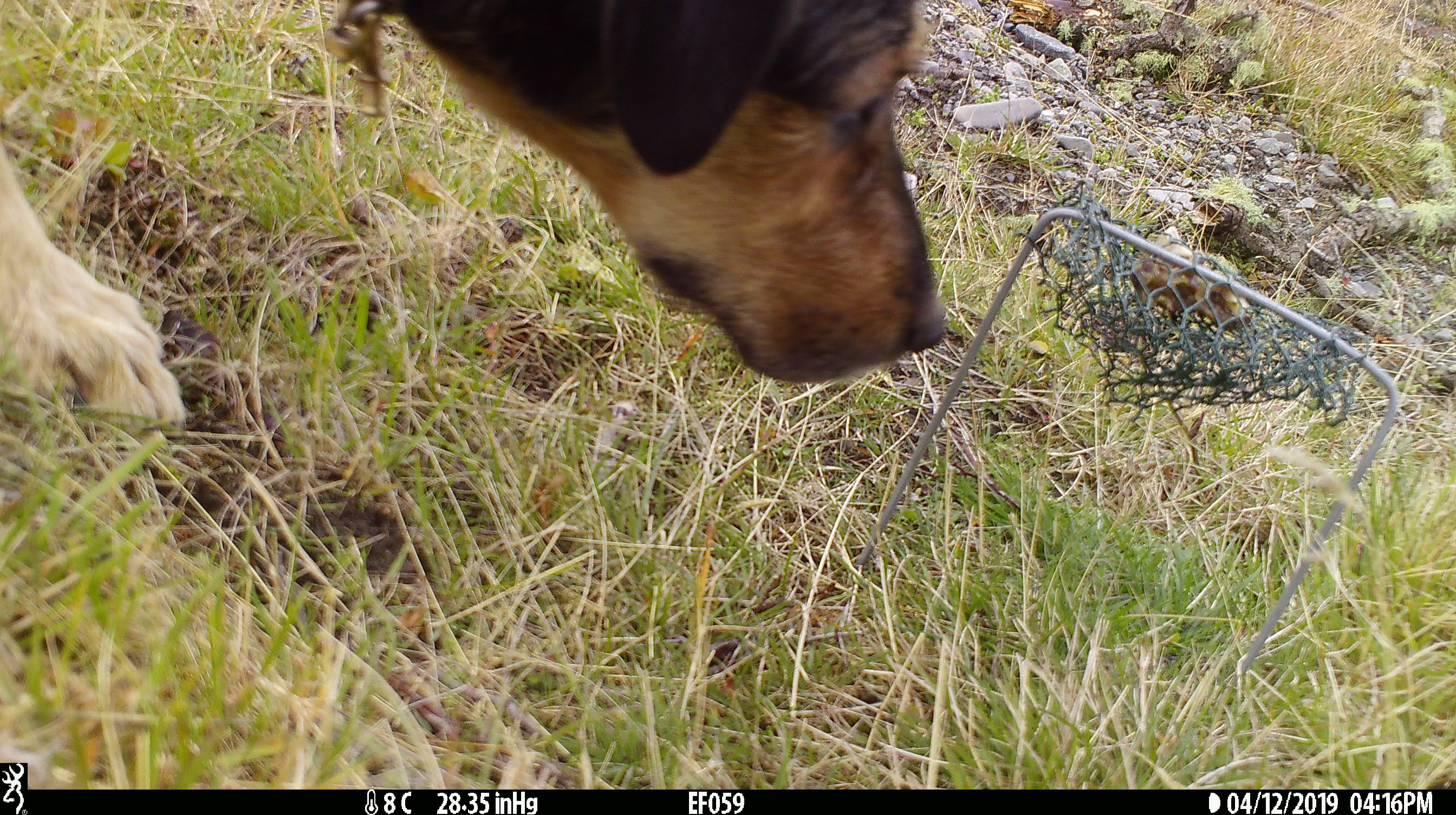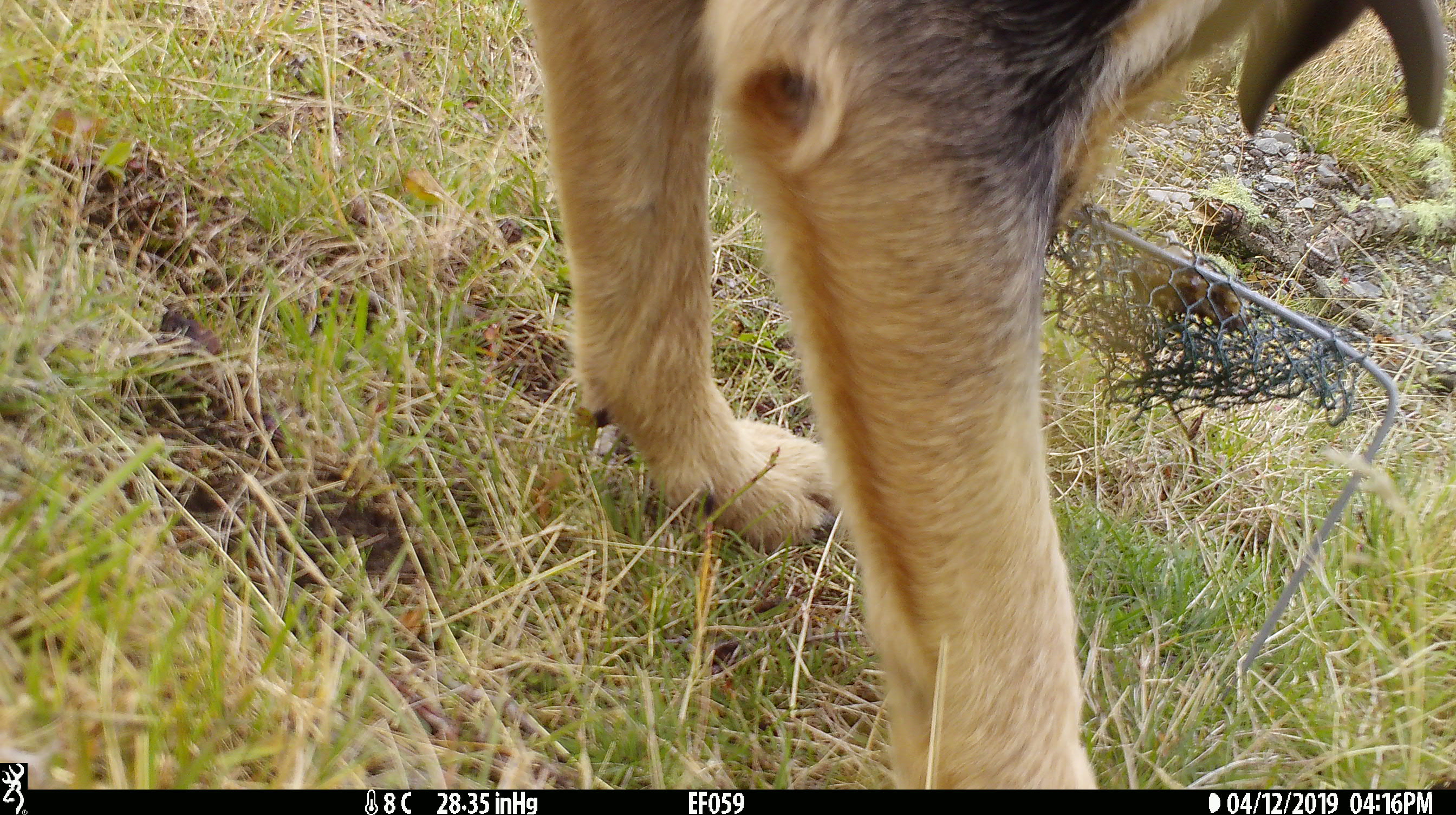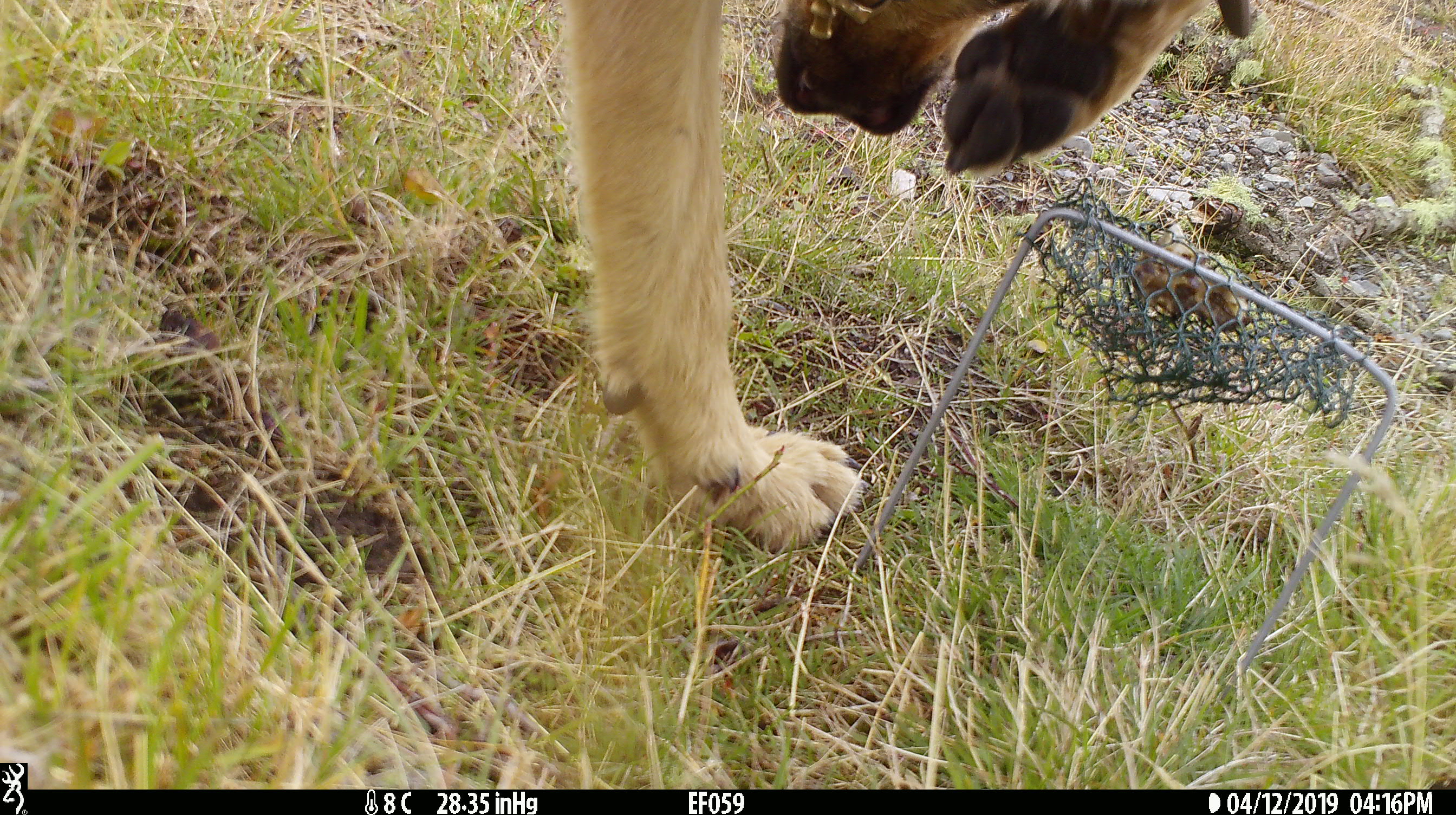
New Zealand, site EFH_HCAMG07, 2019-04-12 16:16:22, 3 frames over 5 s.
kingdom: Animalia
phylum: Chordata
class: Mammalia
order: Carnivora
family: Canidae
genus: Canis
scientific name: Canis familiaris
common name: domestic dog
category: dog